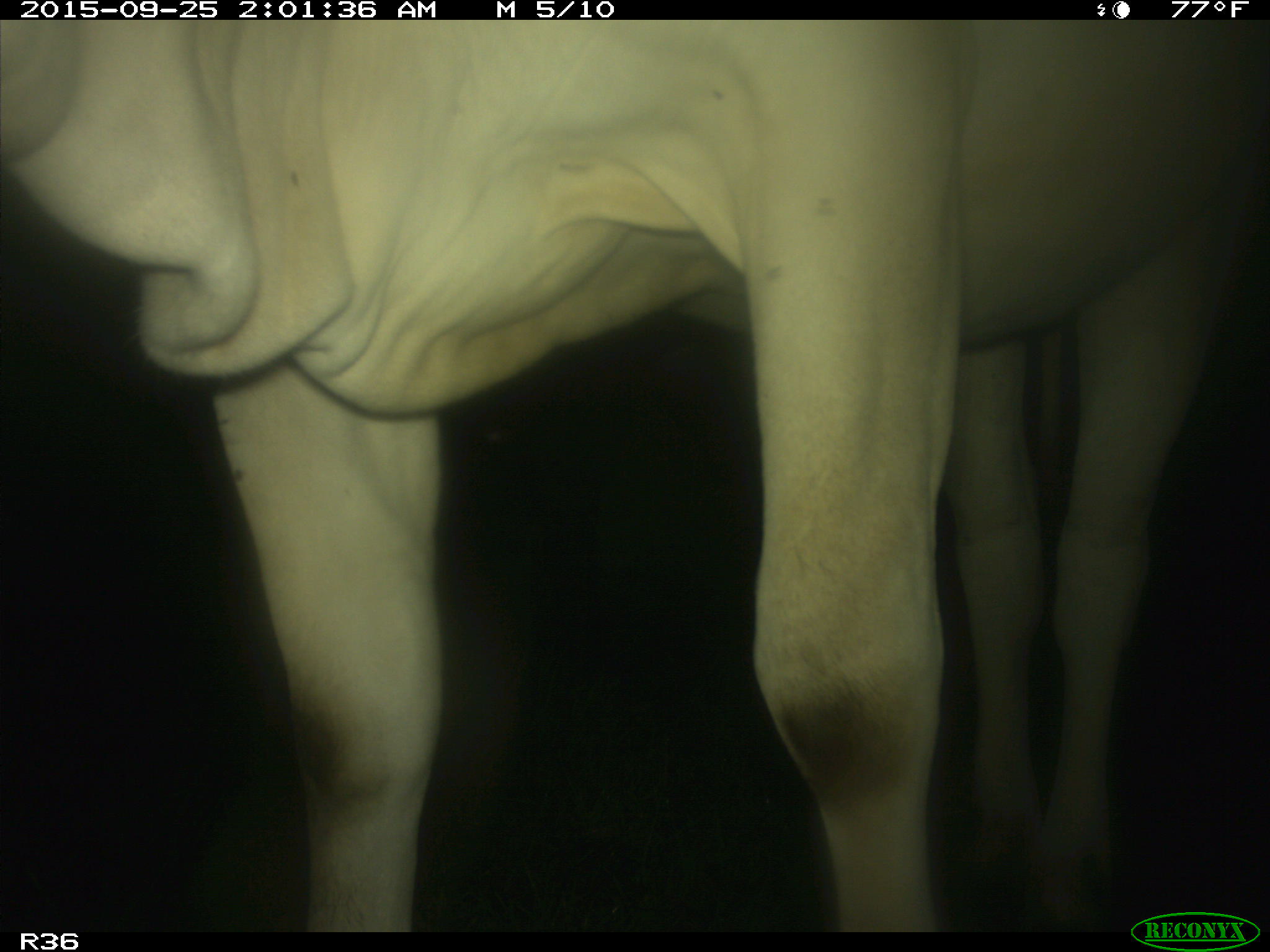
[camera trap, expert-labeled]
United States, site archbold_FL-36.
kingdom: Animalia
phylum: Chordata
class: Mammalia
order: Artiodactyla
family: Bovidae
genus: Bos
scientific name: Bos taurus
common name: domestic cow